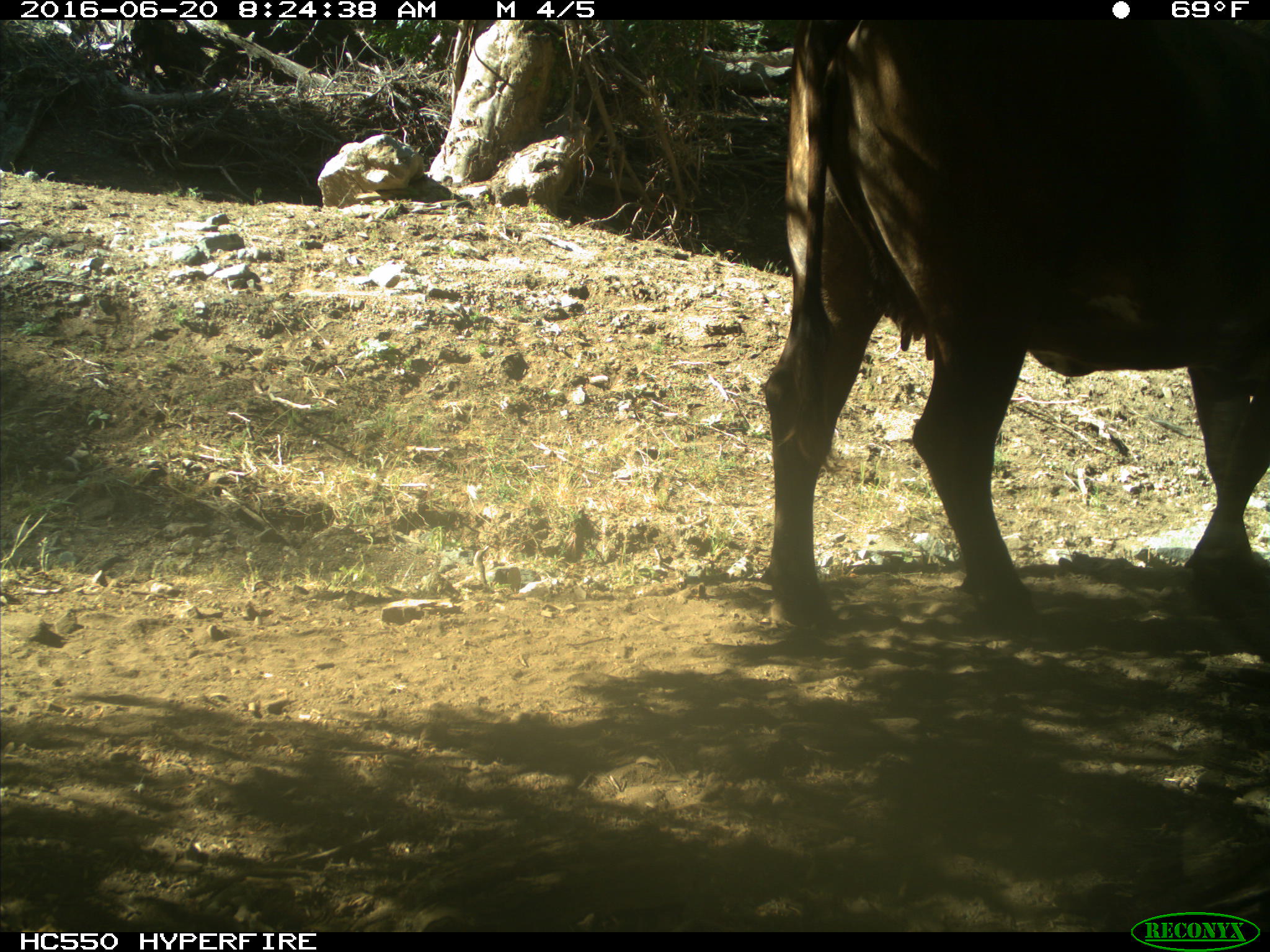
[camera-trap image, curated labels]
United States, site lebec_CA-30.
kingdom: Animalia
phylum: Chordata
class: Mammalia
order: Artiodactyla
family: Bovidae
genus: Bos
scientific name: Bos taurus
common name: domestic cow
Bos taurus (domestic cow).